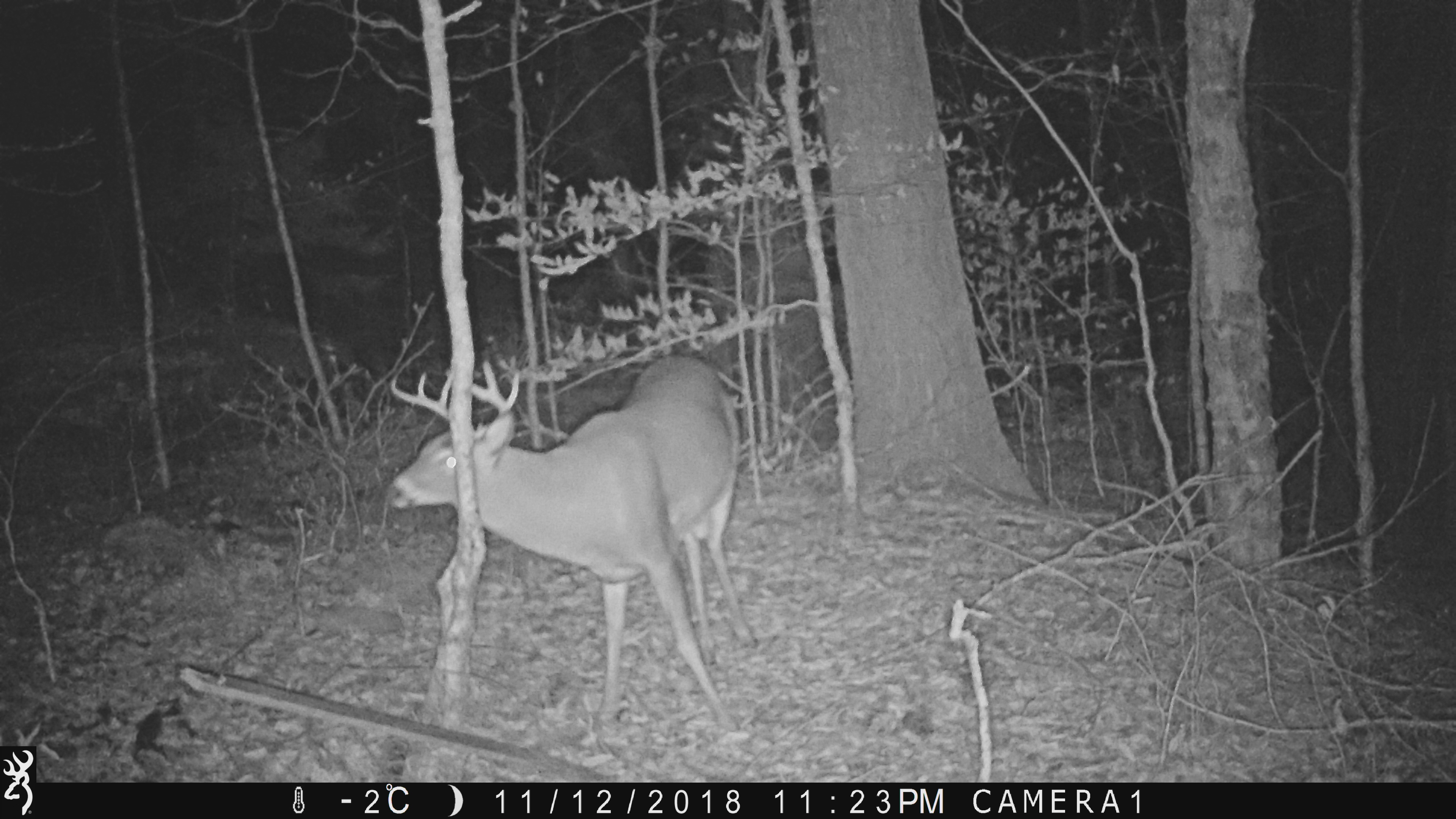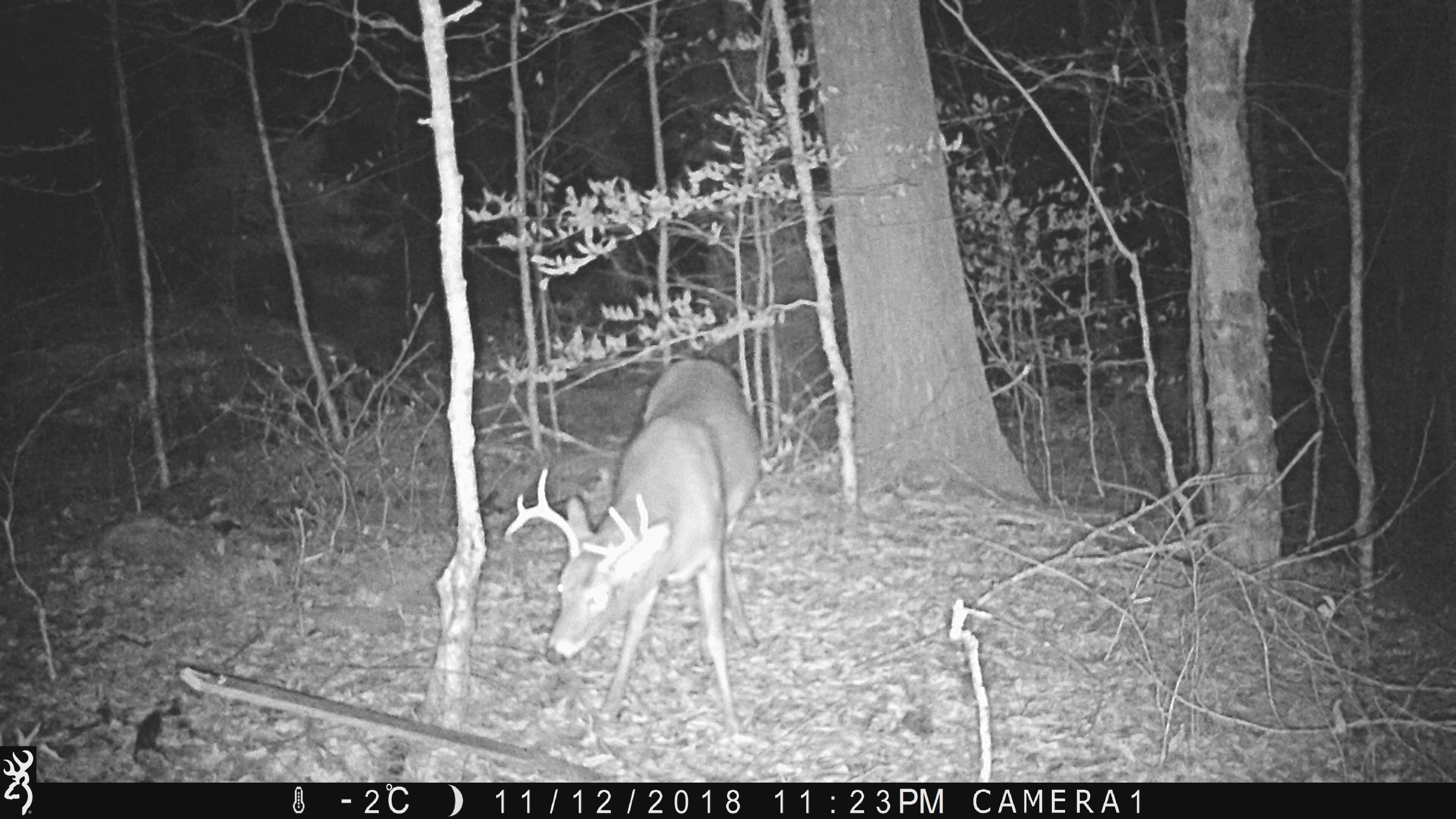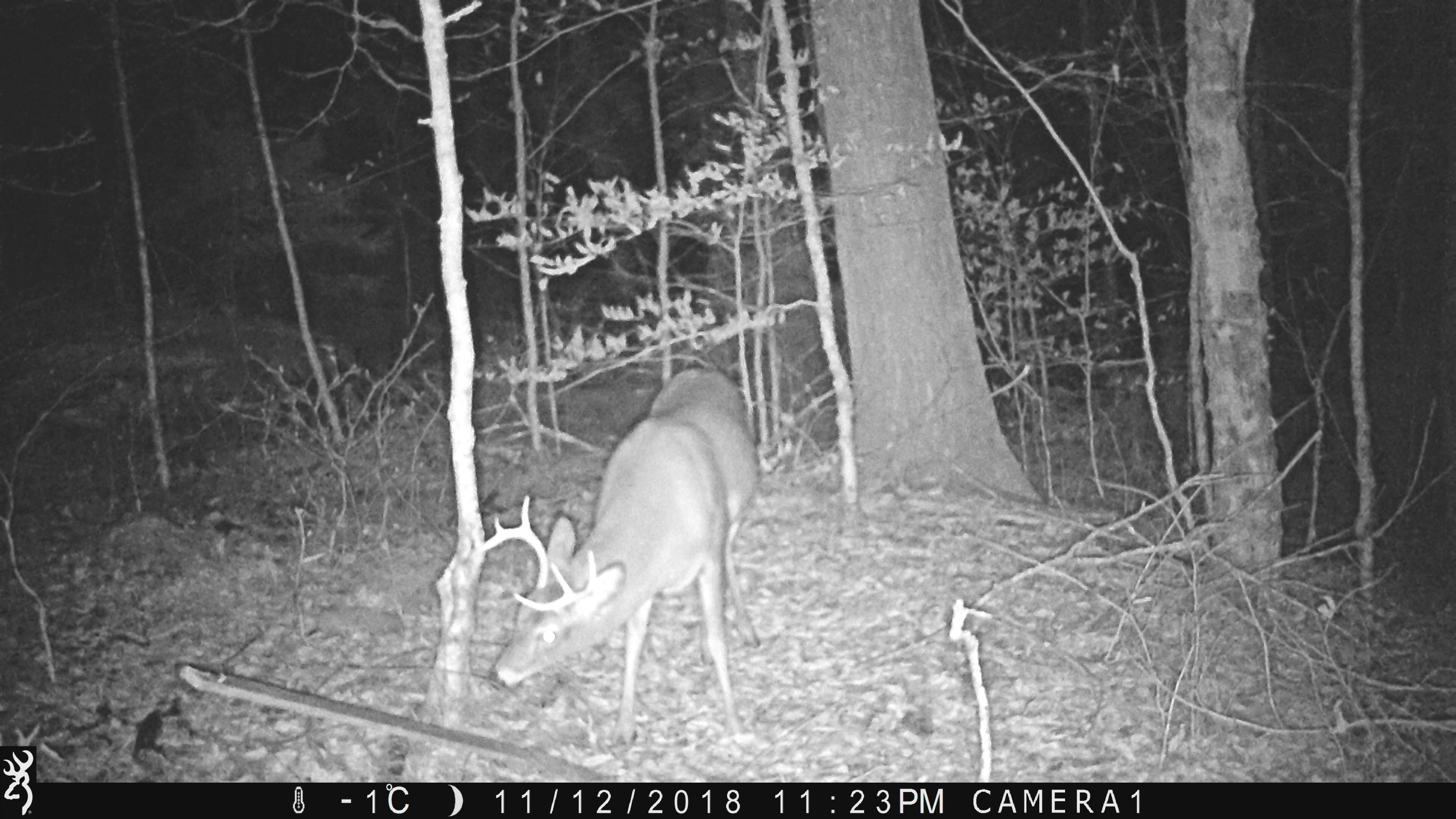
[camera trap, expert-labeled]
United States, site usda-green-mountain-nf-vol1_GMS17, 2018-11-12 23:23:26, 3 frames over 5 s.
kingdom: Animalia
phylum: Chordata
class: Mammalia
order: Artiodactyla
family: Cervidae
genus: Odocoileus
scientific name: Odocoileus virginianus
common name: white-tailed deer